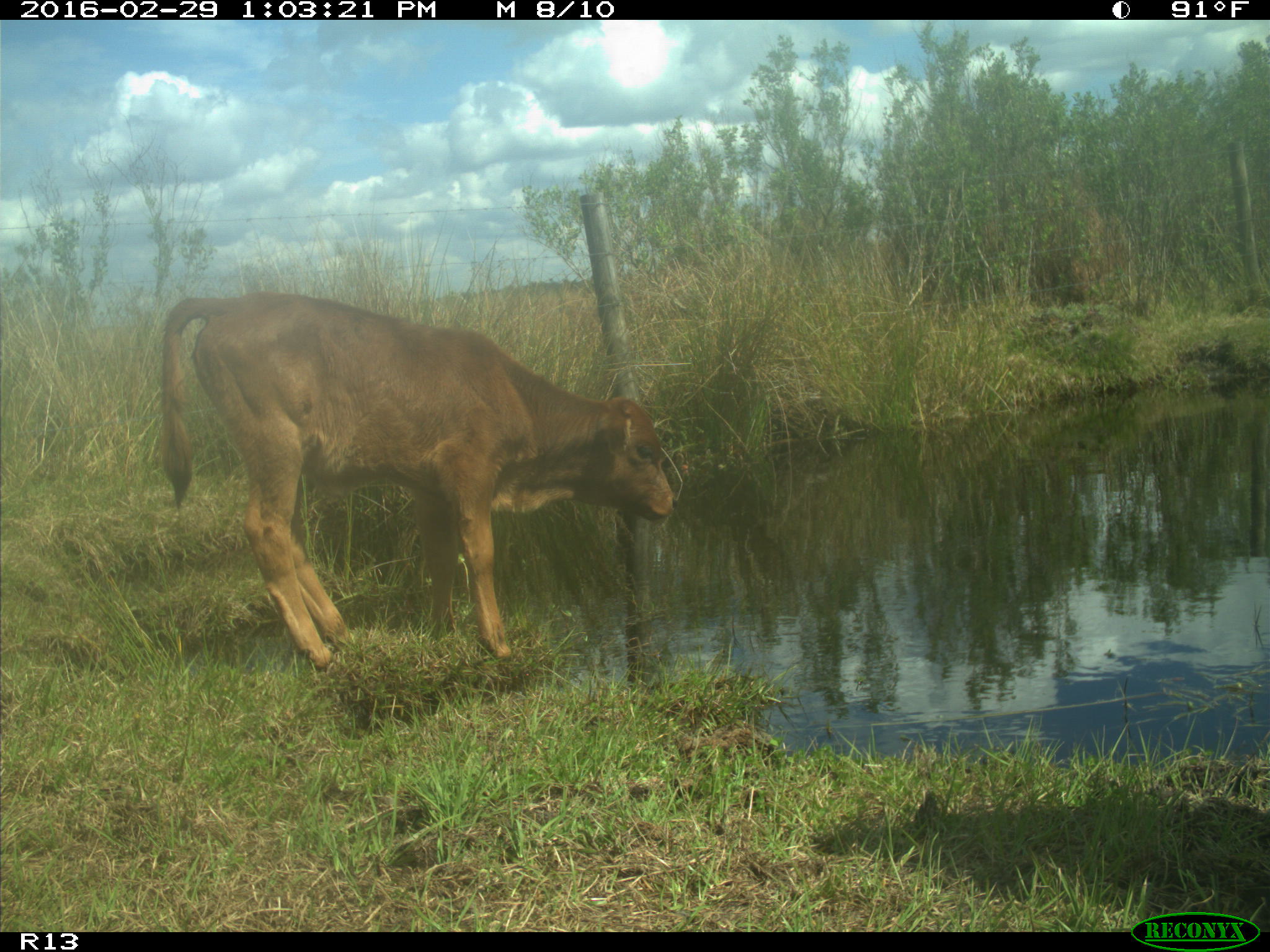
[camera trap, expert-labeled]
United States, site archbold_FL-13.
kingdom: Animalia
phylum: Chordata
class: Mammalia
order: Artiodactyla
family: Bovidae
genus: Bos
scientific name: Bos taurus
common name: domestic cow